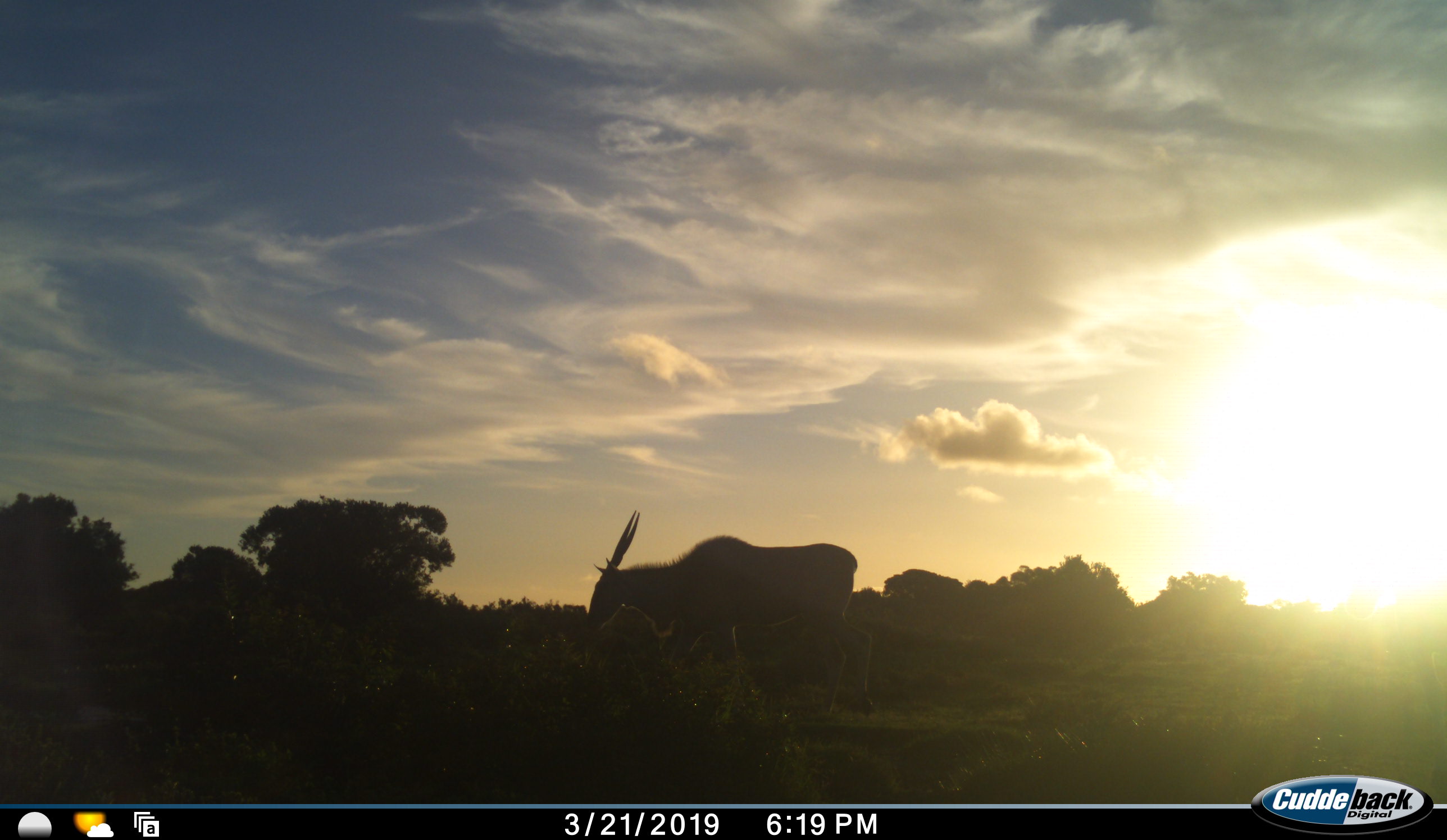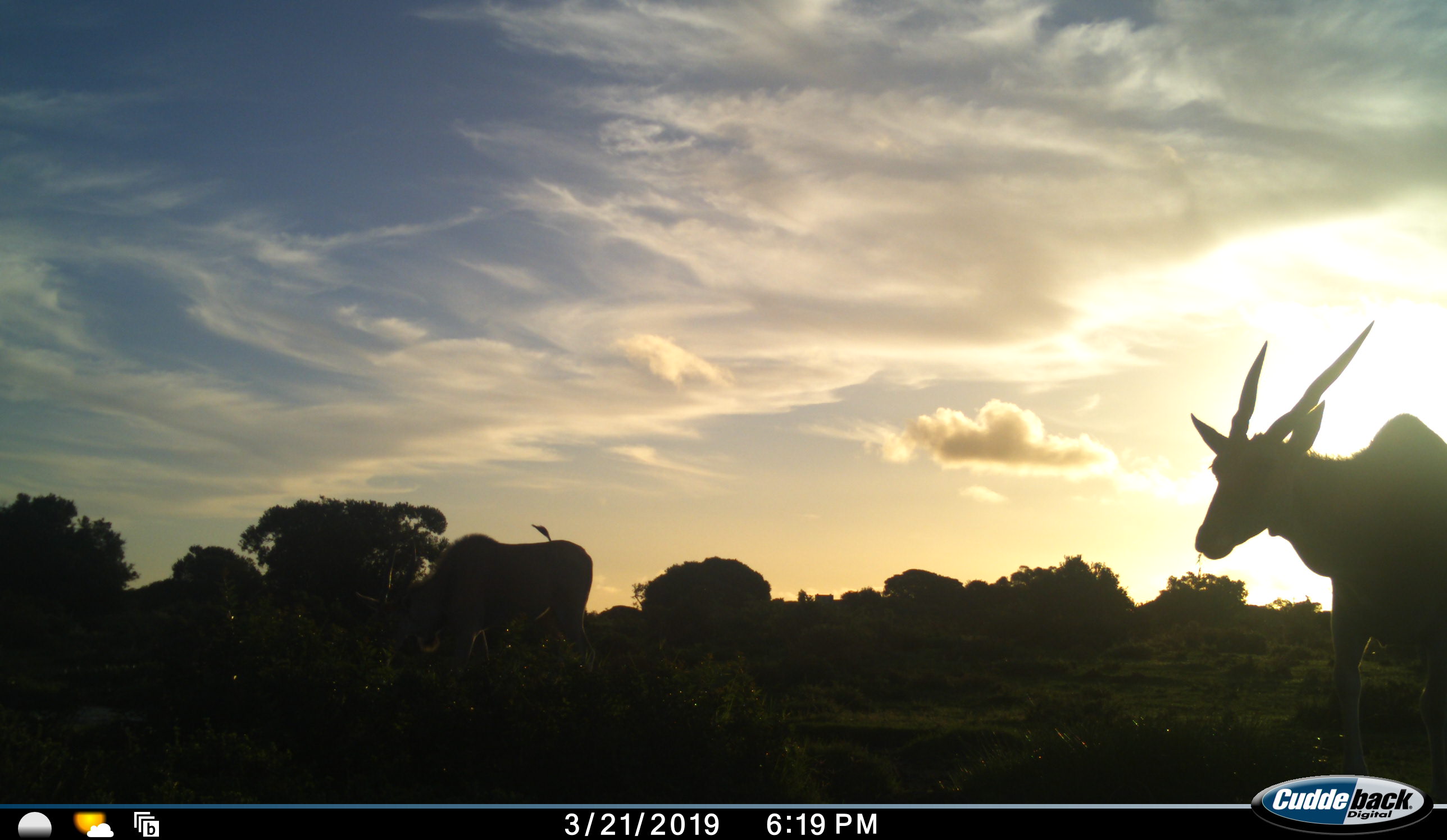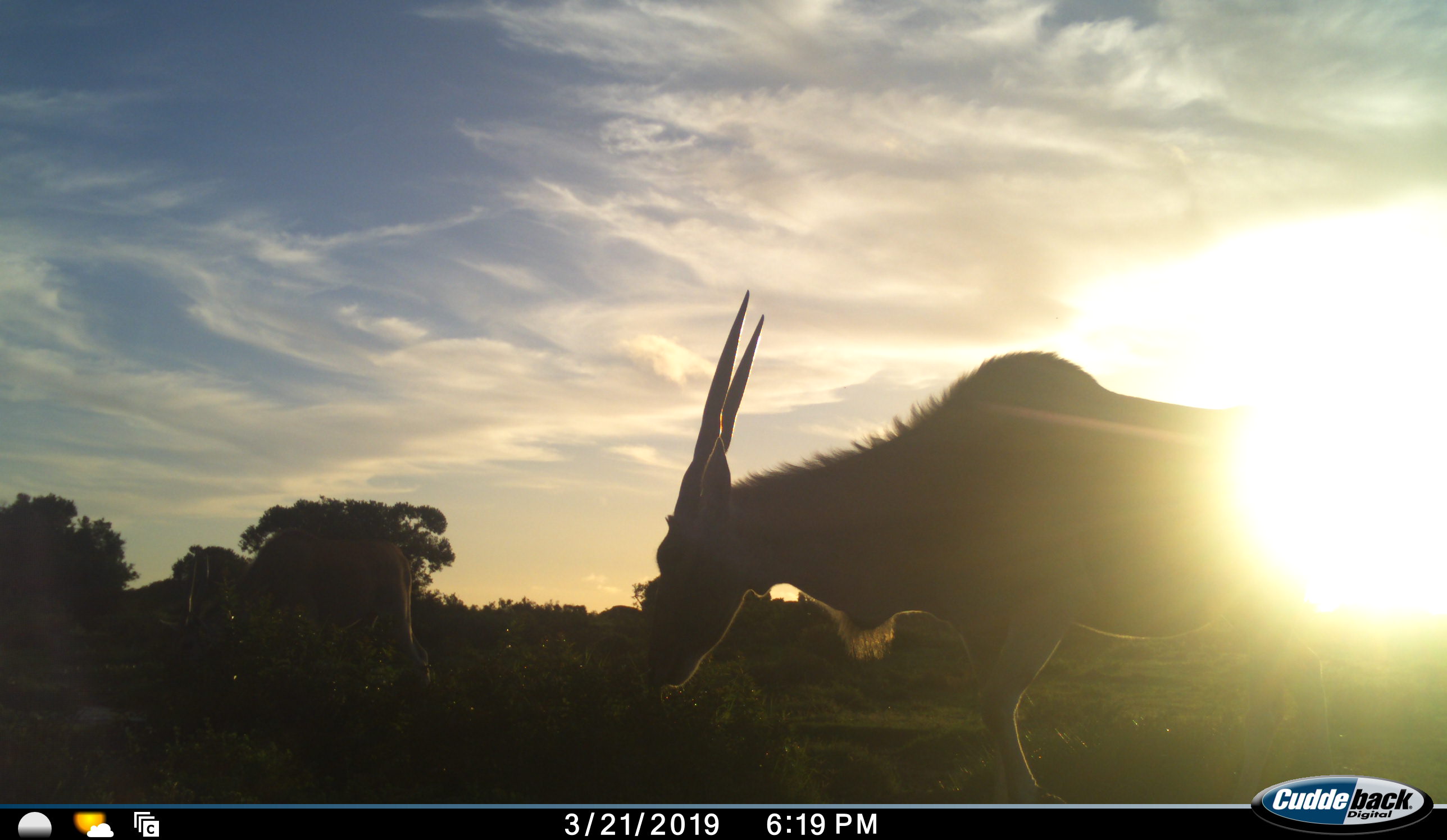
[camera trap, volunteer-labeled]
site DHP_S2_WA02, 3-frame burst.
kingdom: Animalia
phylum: Chordata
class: Mammalia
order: Artiodactyla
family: Bovidae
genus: Tragelaphus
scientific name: Tragelaphus oryx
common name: eland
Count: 2.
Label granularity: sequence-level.